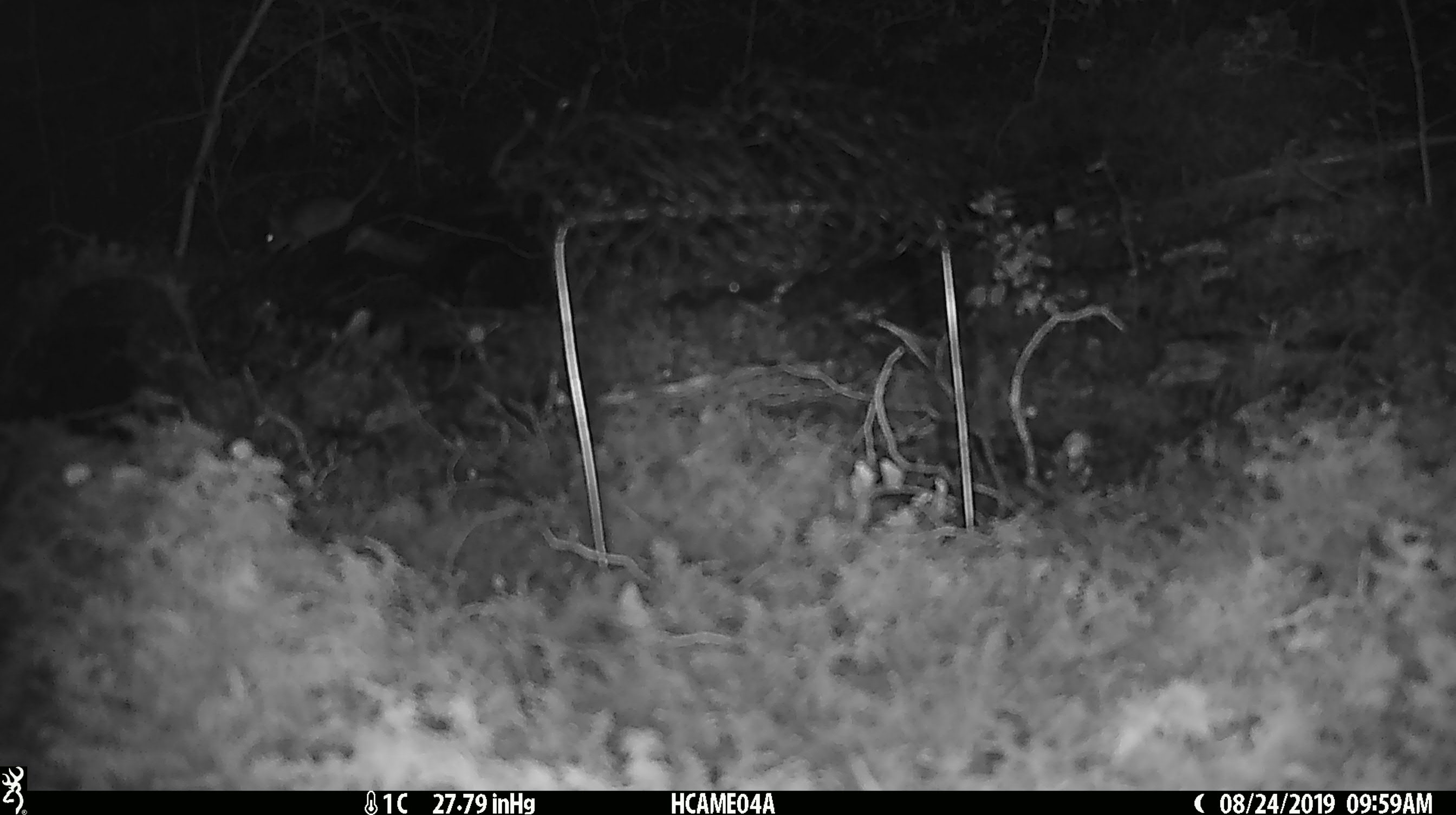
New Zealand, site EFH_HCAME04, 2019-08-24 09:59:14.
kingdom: Animalia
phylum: Chordata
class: Mammalia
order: Rodentia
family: Muridae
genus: Mus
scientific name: Mus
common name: mouse